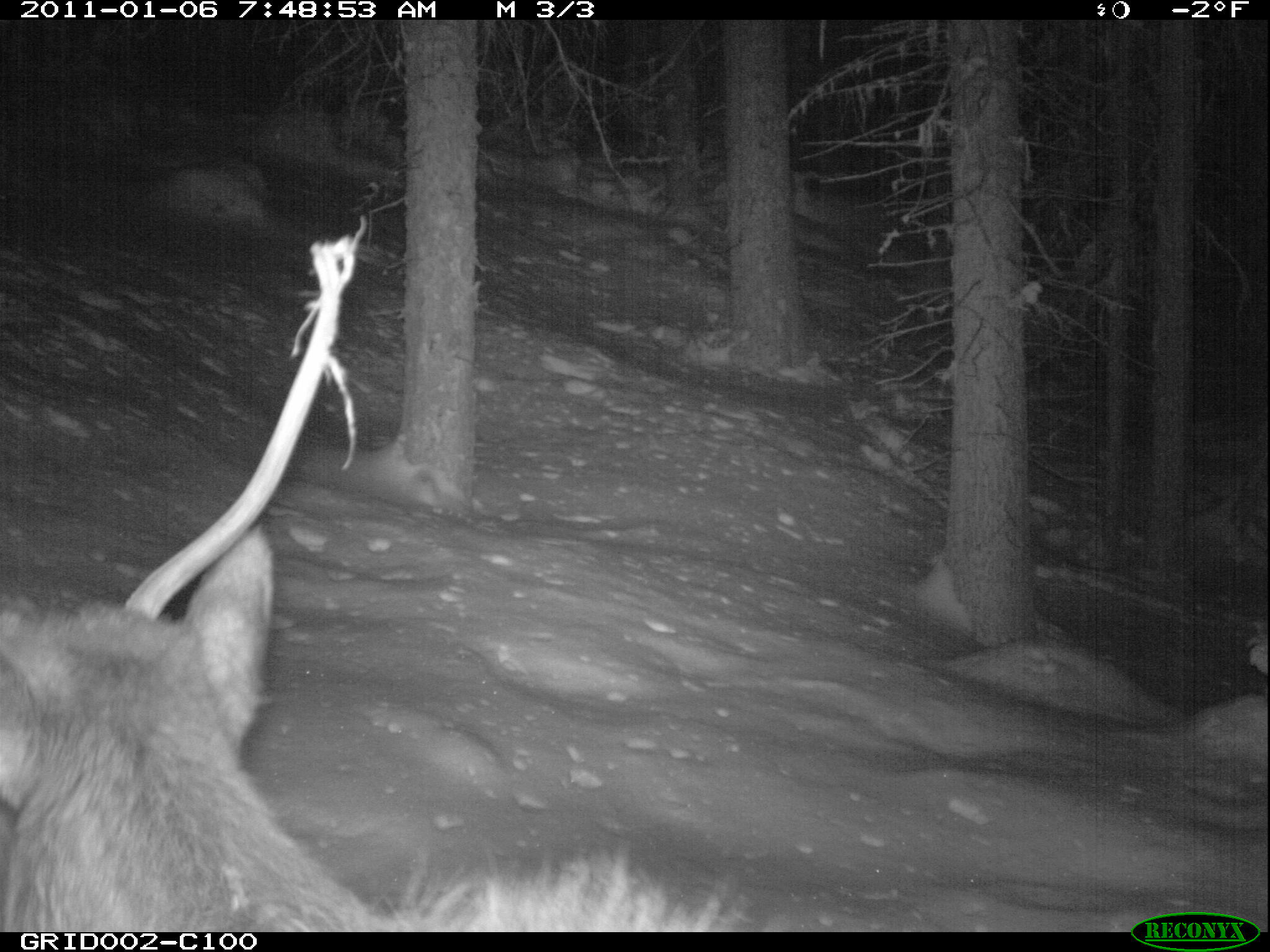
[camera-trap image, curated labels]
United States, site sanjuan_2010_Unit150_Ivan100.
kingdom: Animalia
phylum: Chordata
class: Mammalia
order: Artiodactyla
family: Cervidae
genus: Cervus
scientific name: Cervus elaphus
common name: red deer